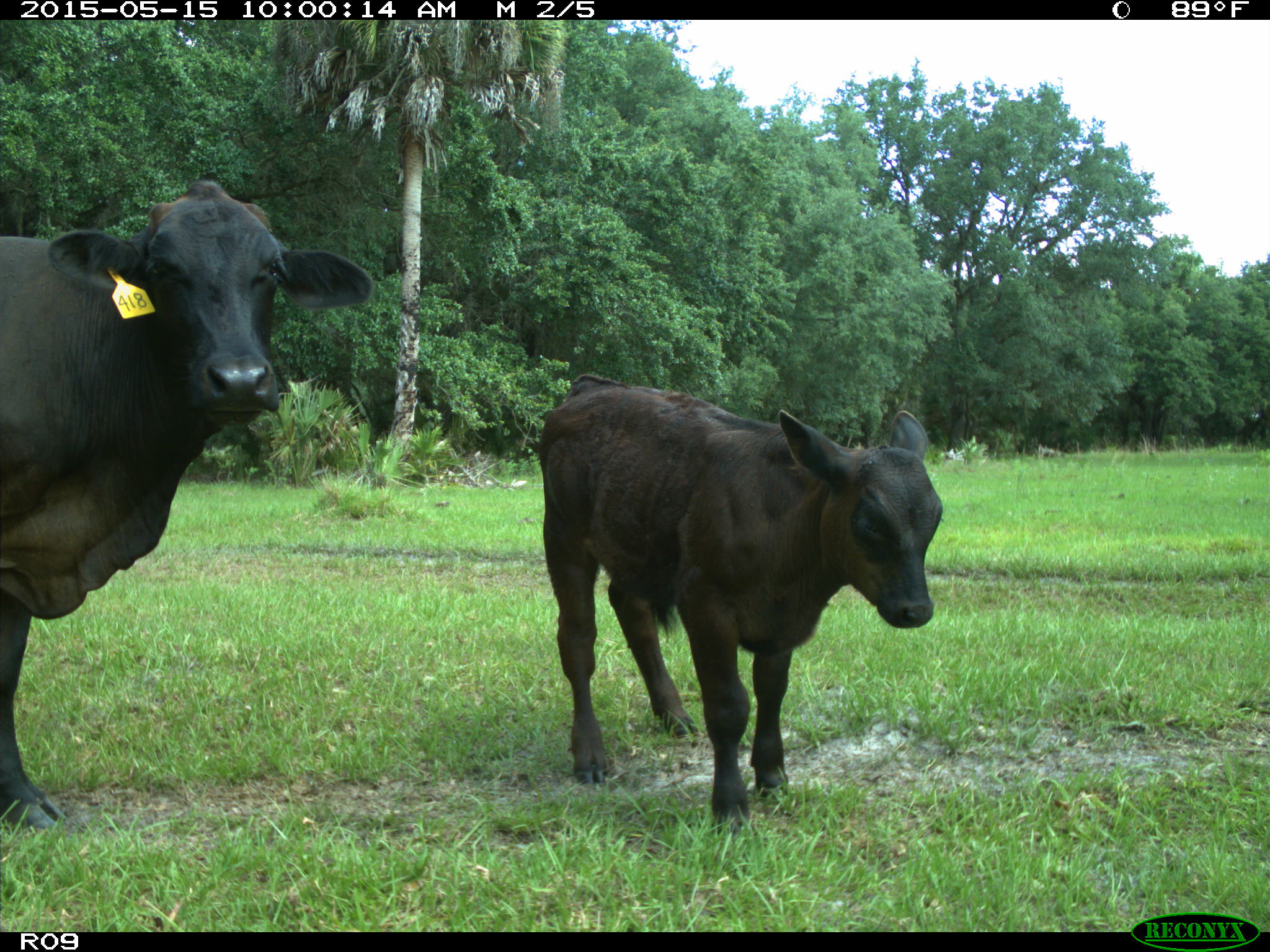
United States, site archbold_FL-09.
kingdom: Animalia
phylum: Chordata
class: Mammalia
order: Artiodactyla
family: Bovidae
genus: Bos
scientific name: Bos taurus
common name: domestic cow